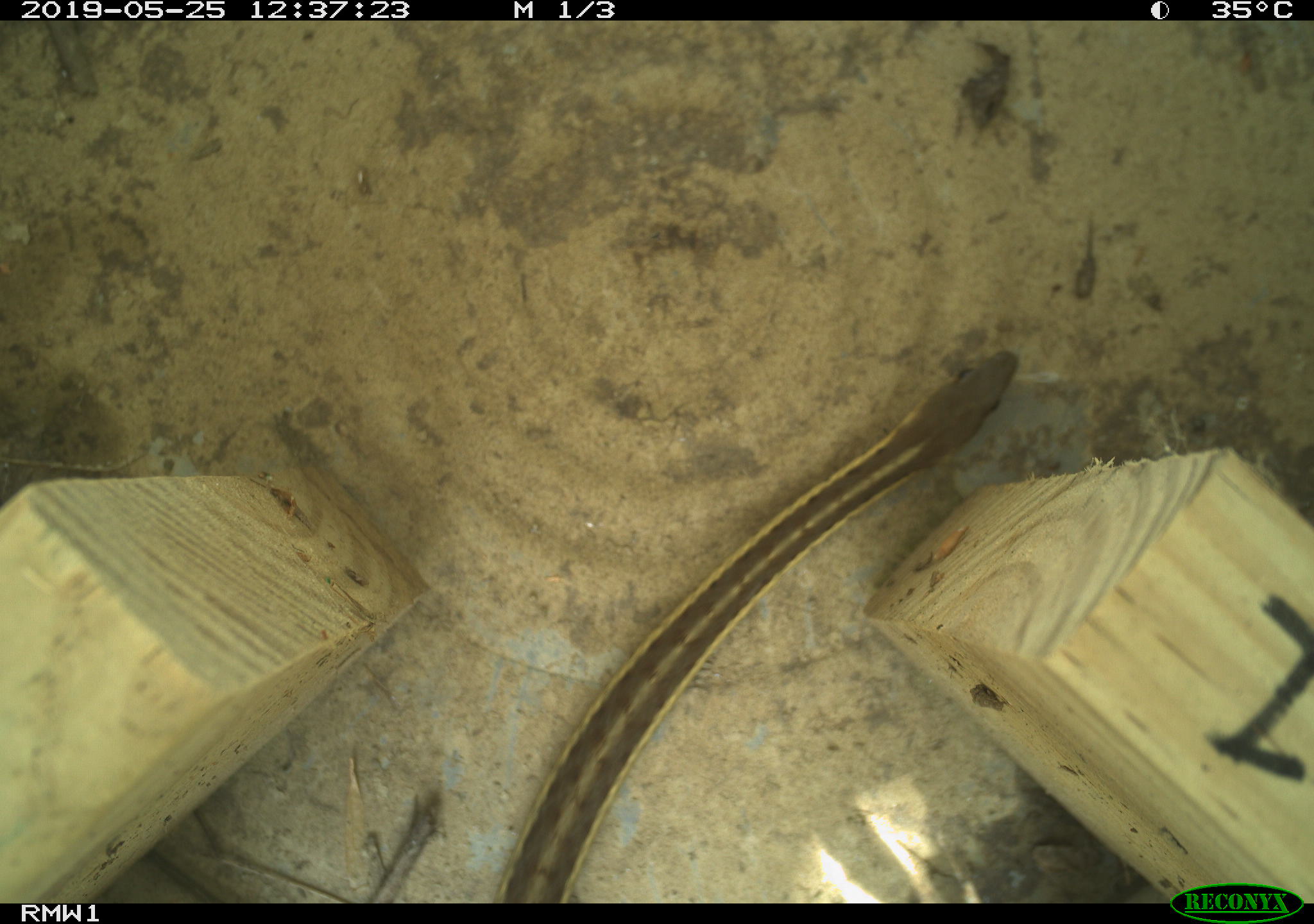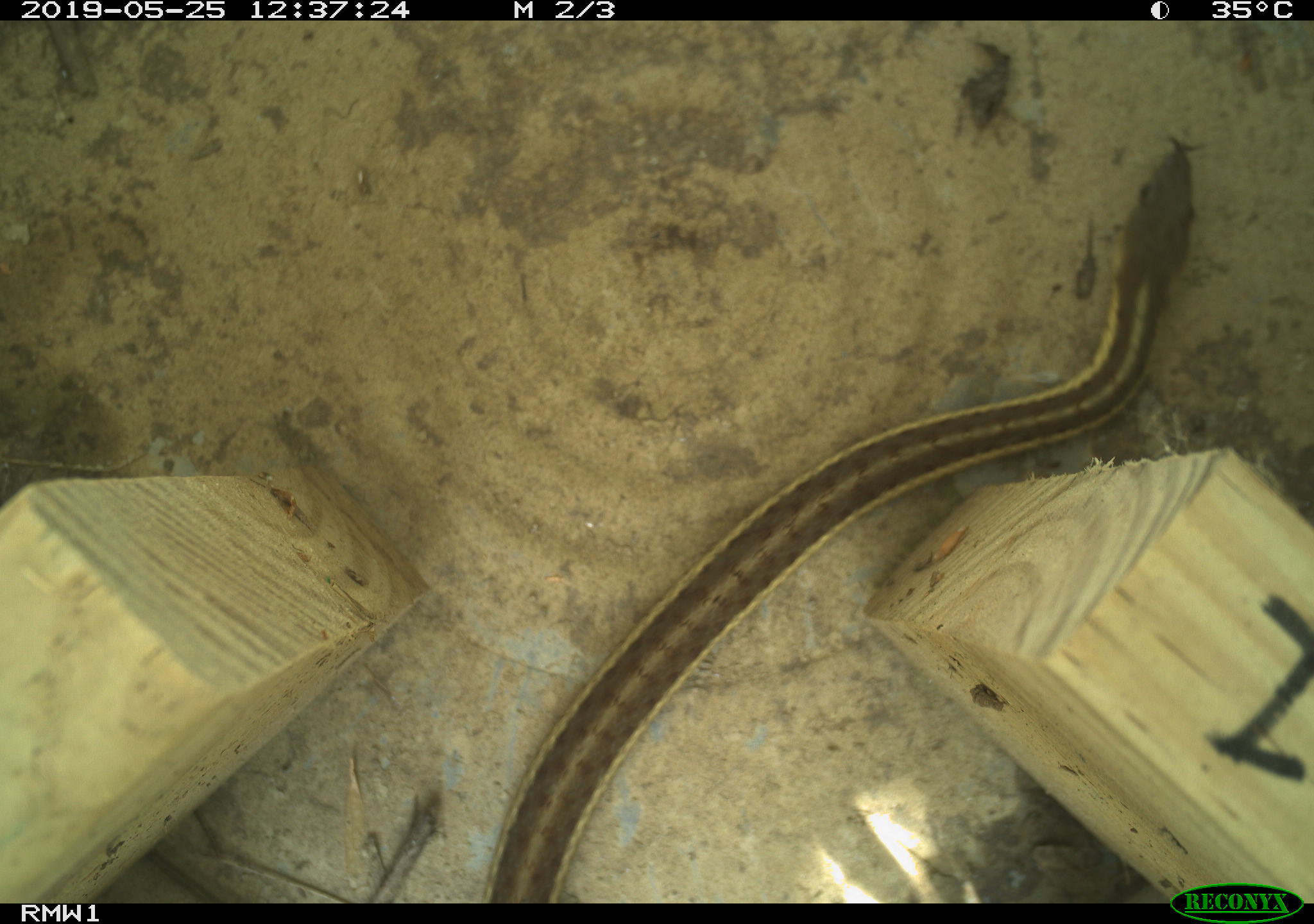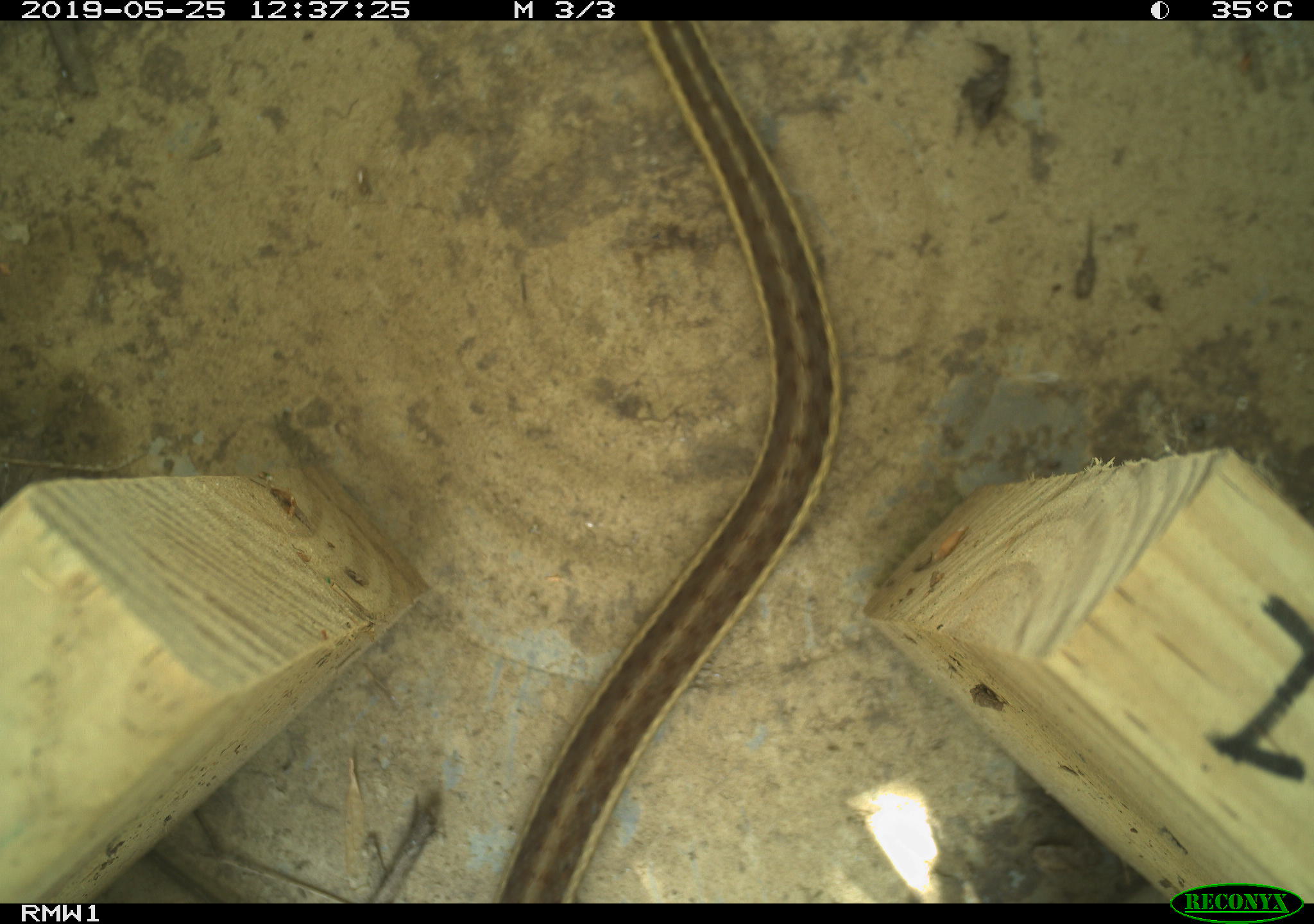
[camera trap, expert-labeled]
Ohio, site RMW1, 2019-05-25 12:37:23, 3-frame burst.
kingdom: Animalia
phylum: Chordata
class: Reptilia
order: Squamata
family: Colubridae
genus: Thamnophis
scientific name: Thamnophis sirtalis sirtalis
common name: eastern gartersnake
Eastern gartersnake (Thamnophis sirtalis sirtalis).